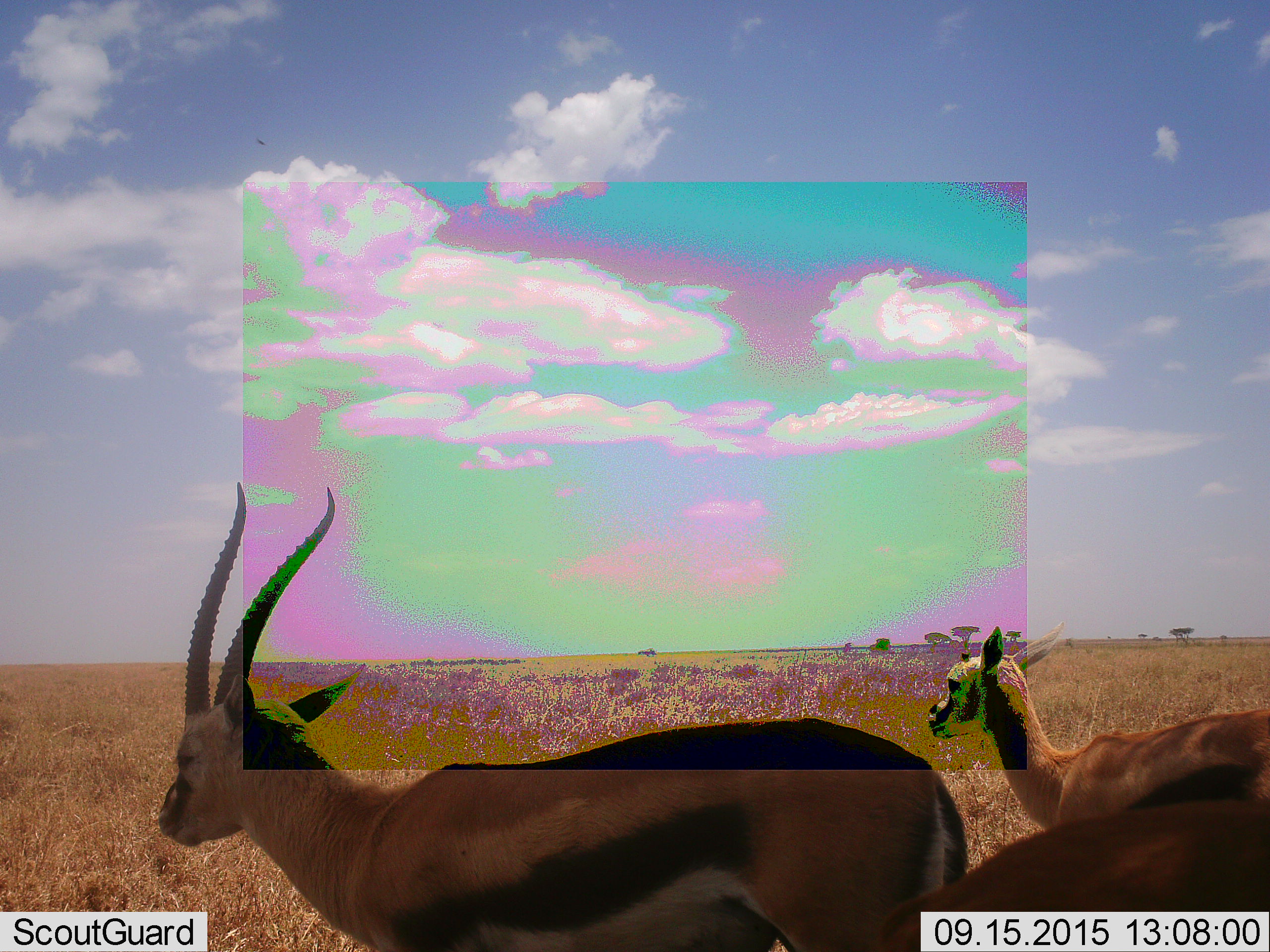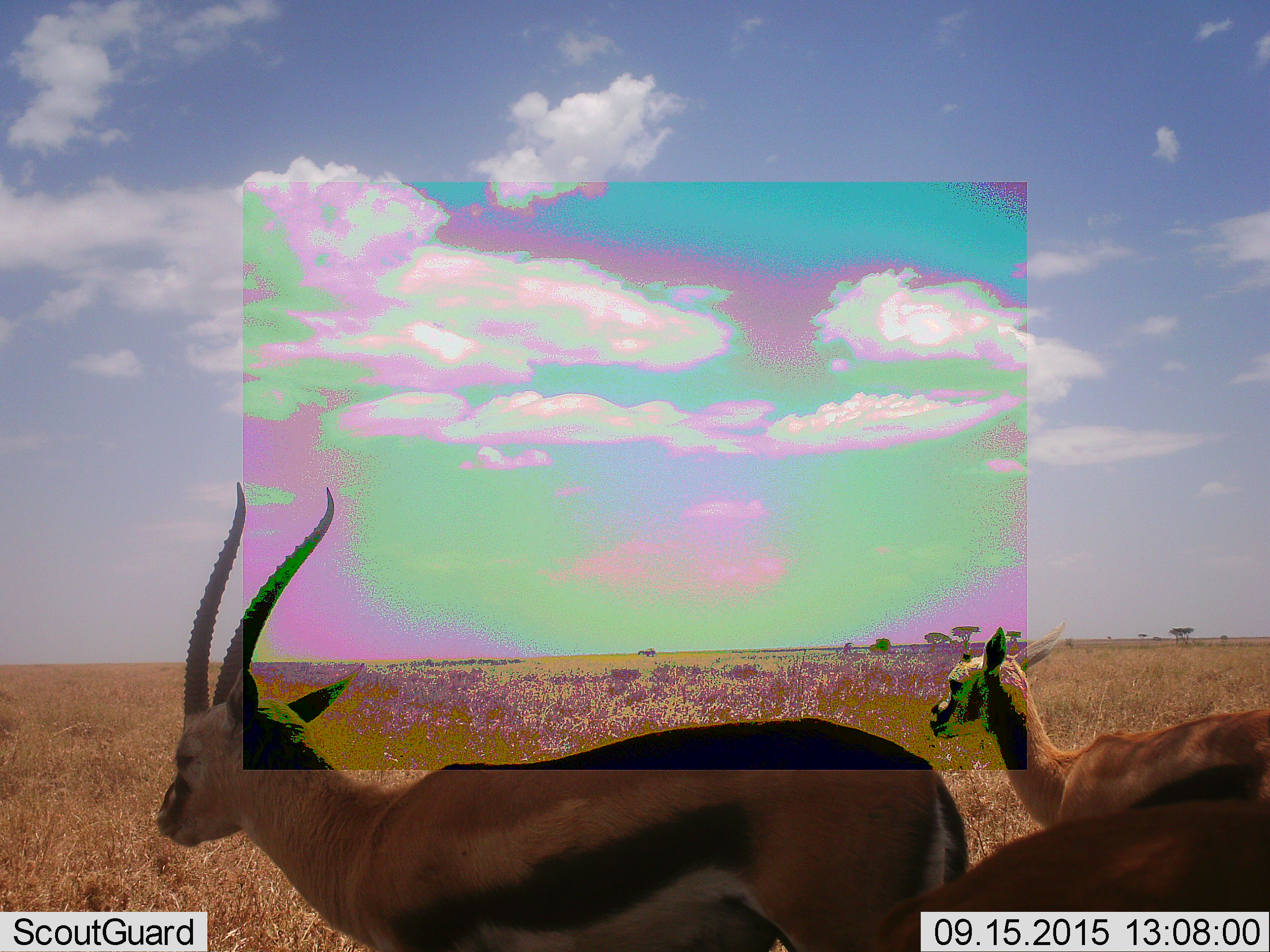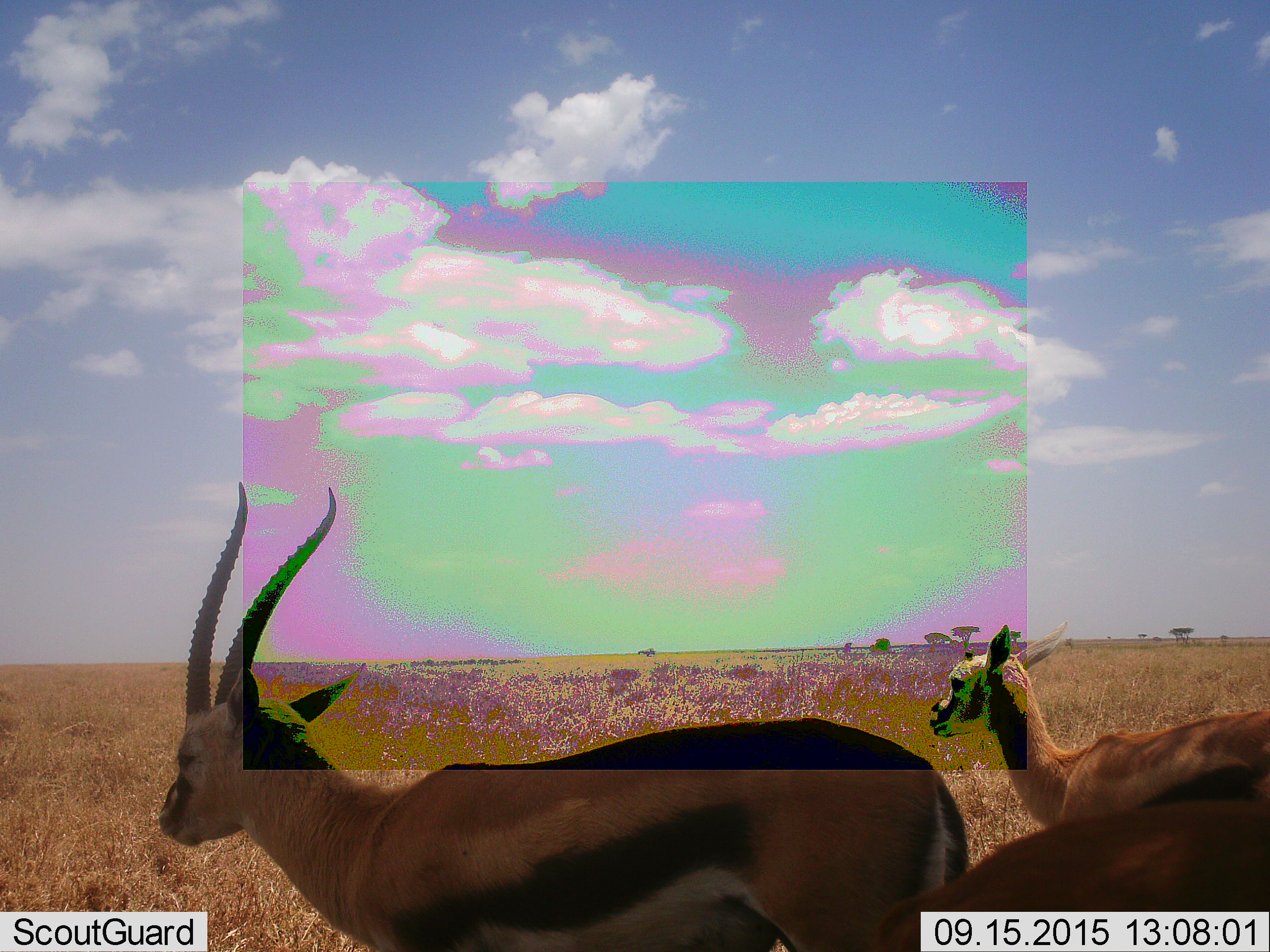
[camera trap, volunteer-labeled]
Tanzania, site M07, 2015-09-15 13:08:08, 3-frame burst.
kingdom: Animalia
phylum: Chordata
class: Mammalia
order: Artiodactyla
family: Bovidae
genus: Eudorcas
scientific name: Eudorcas thomsonii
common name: thomson's gazelle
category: gazellethomsons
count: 3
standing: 100%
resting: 0%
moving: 12%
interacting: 0%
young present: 12%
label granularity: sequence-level